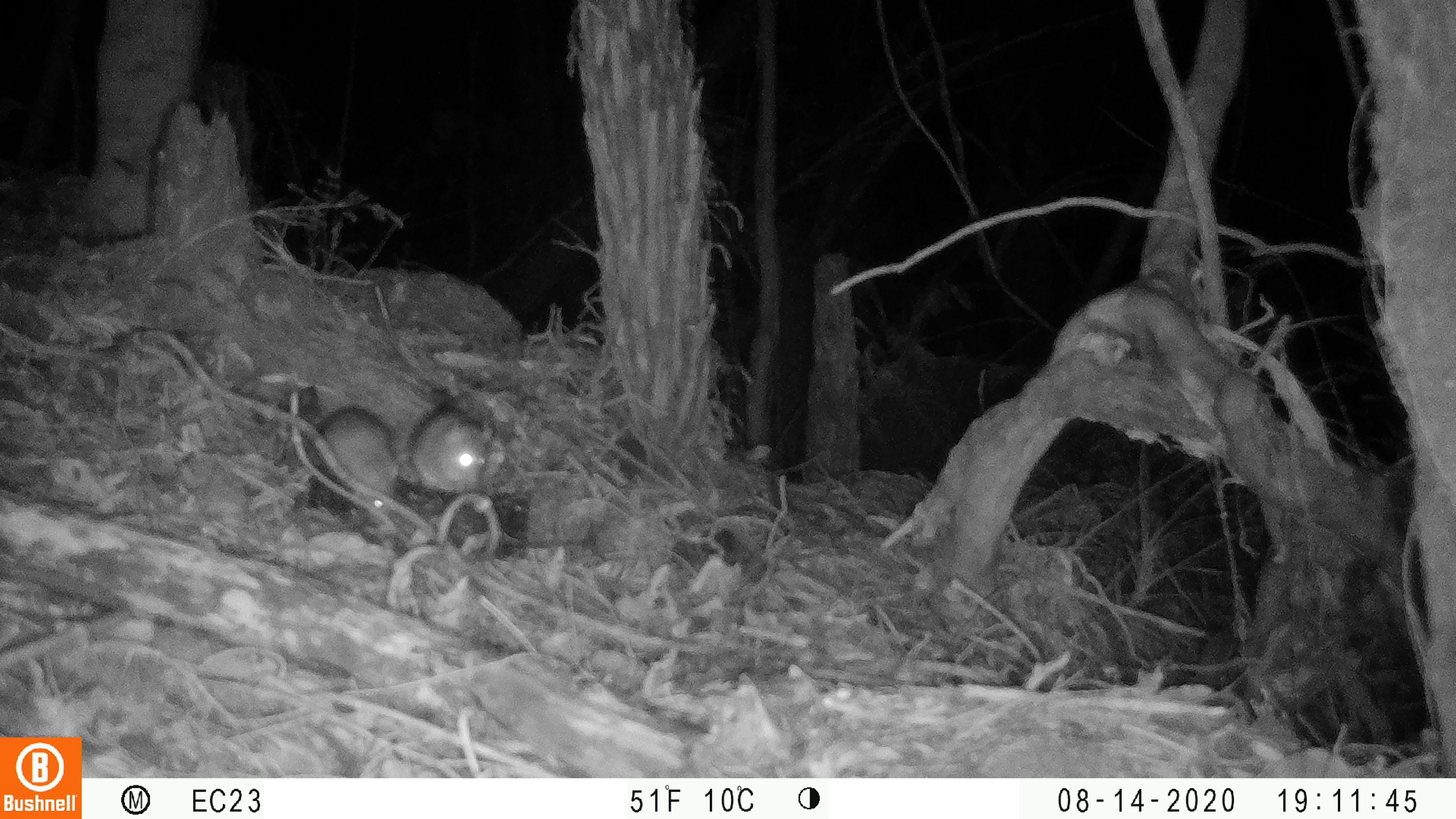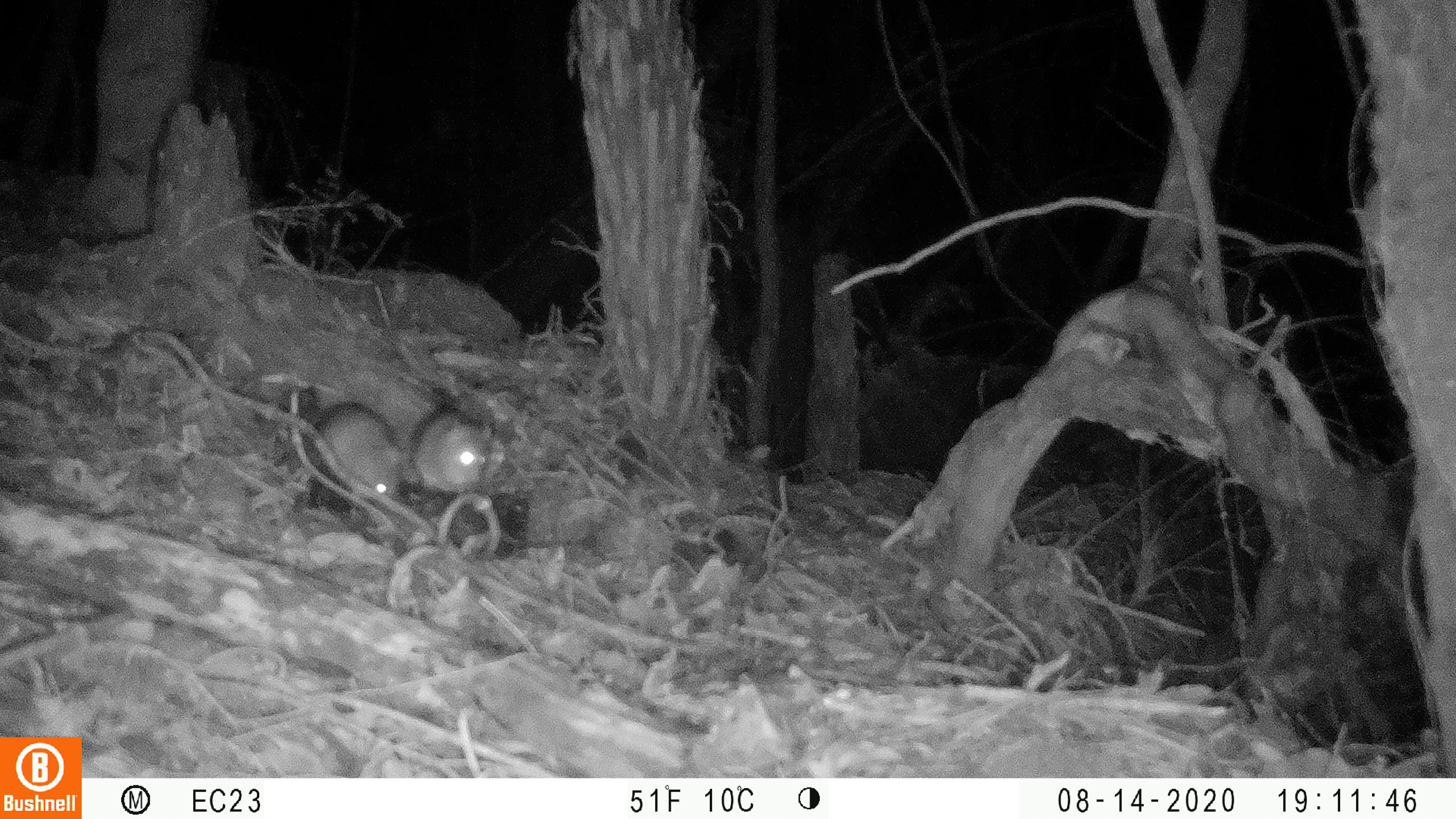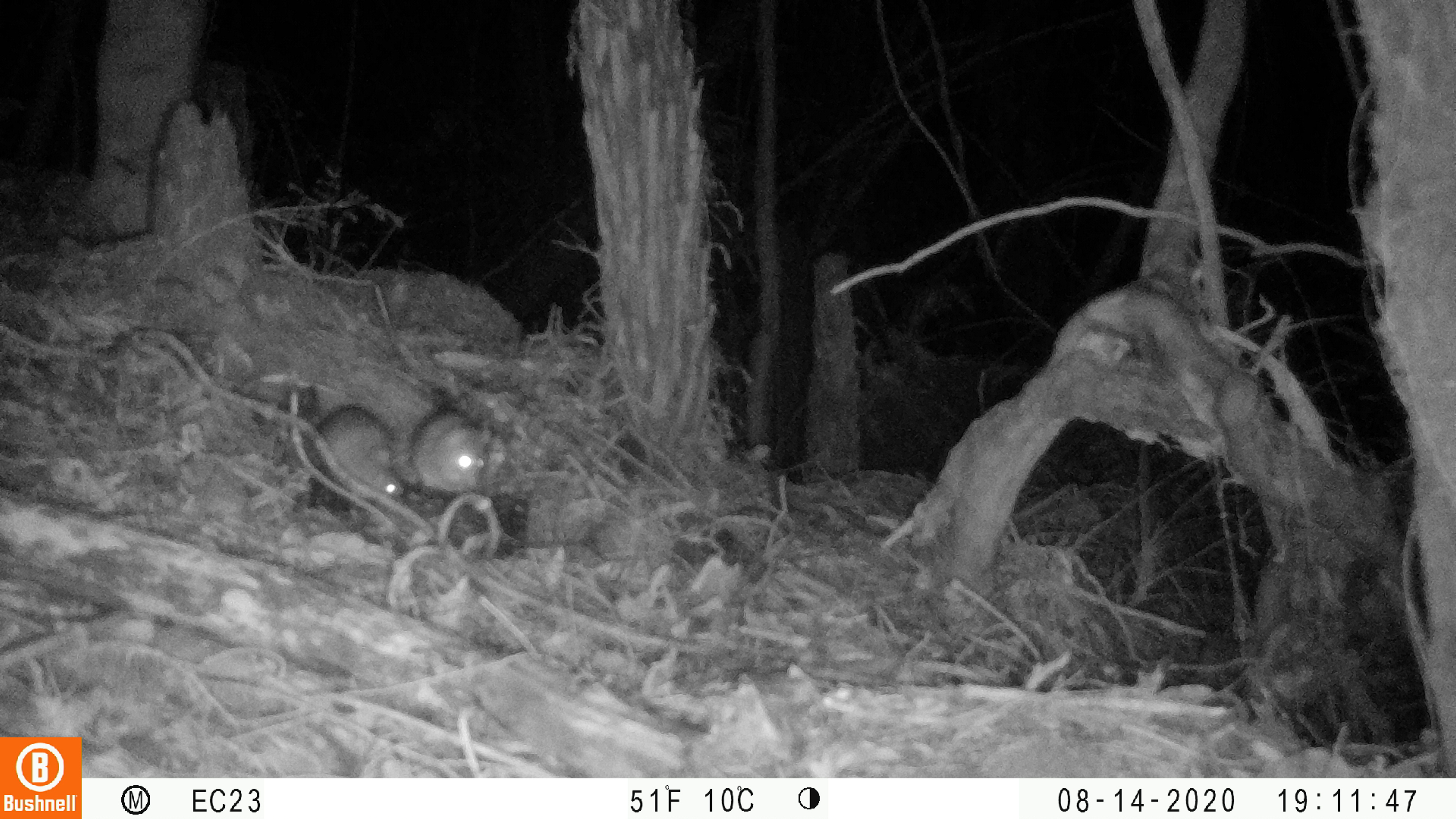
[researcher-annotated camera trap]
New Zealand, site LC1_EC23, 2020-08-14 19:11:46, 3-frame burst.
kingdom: Animalia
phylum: Chordata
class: Mammalia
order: Rodentia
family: Muridae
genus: Rattus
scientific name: Rattus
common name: rat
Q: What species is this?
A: Rat (Rattus).